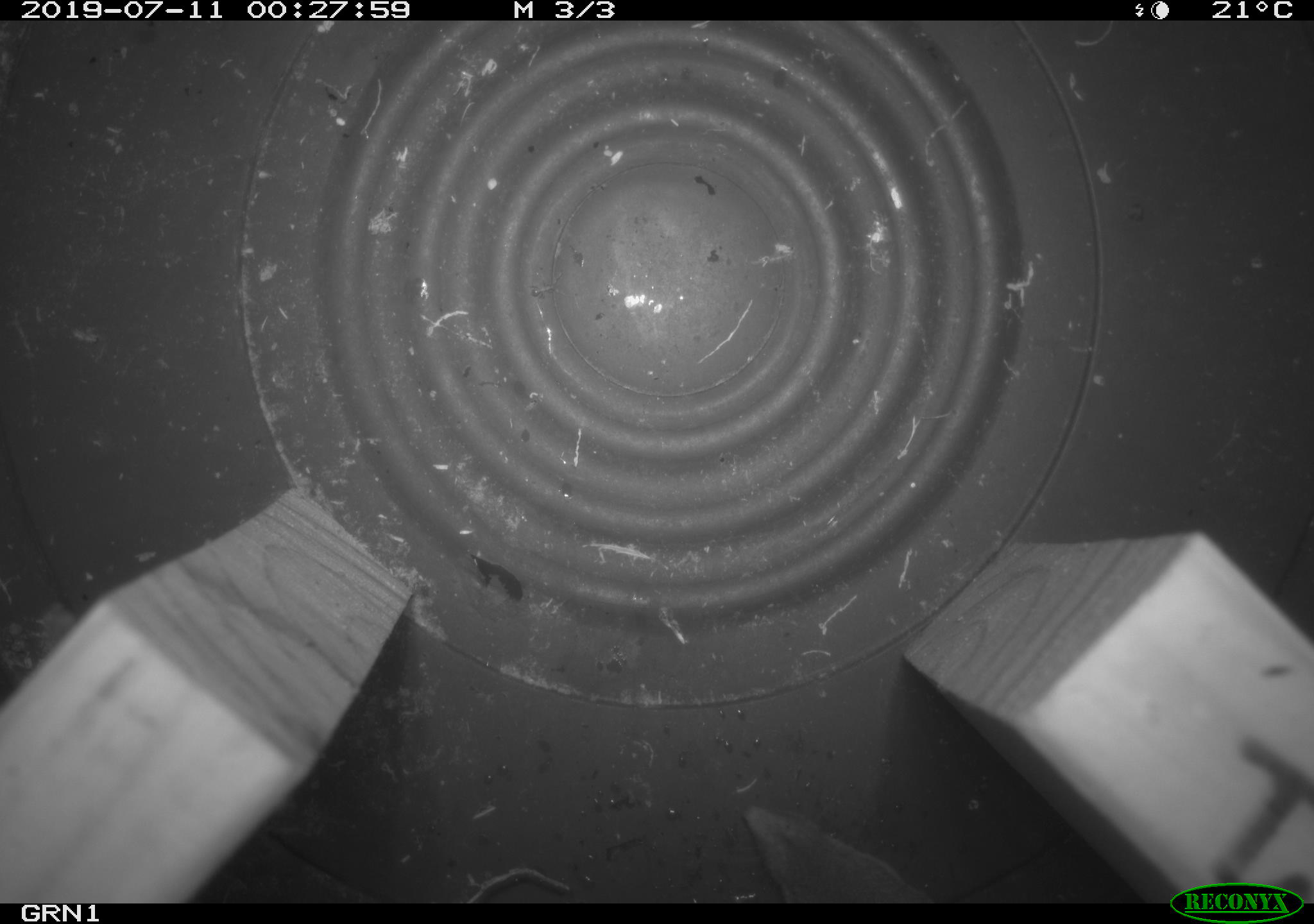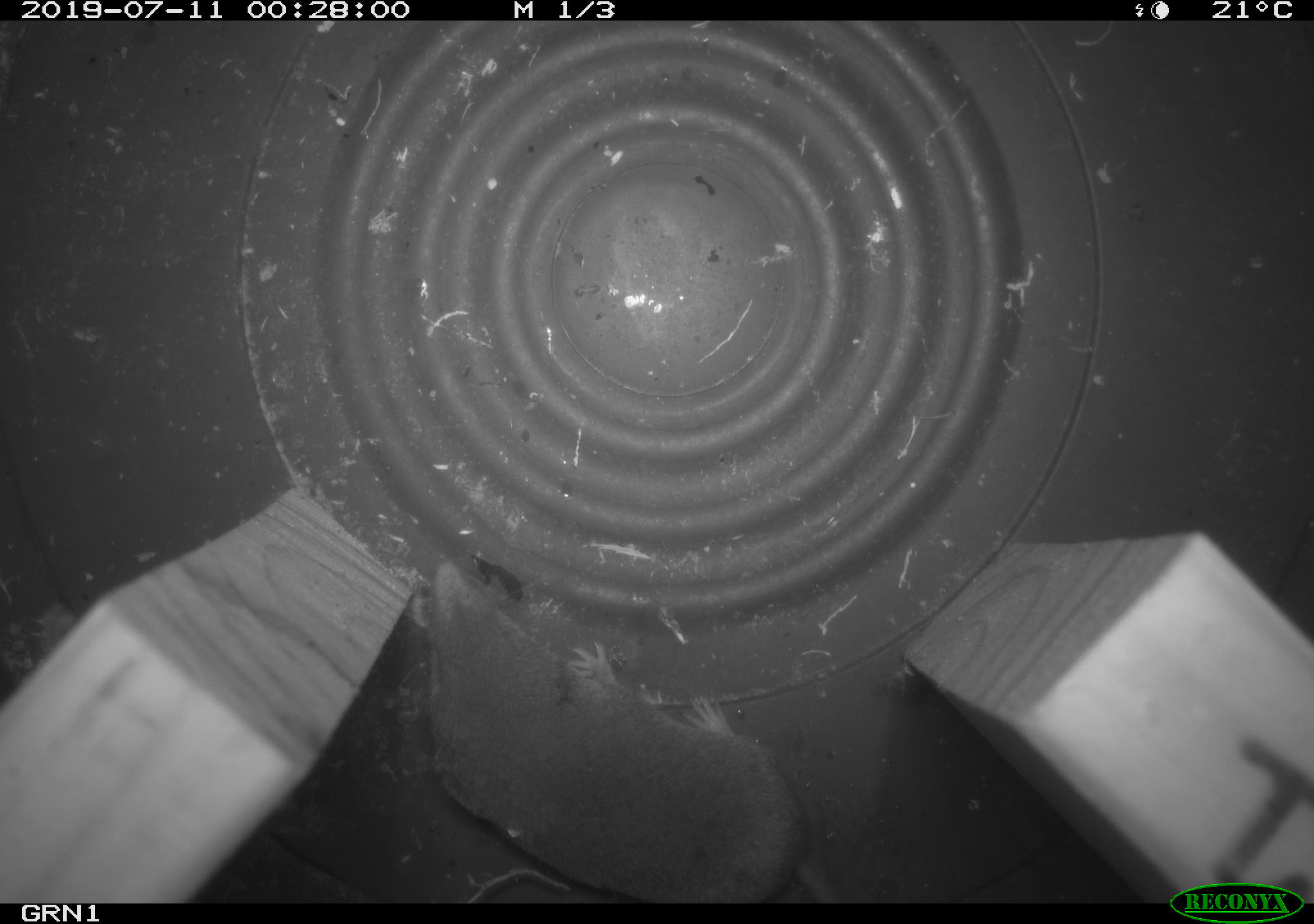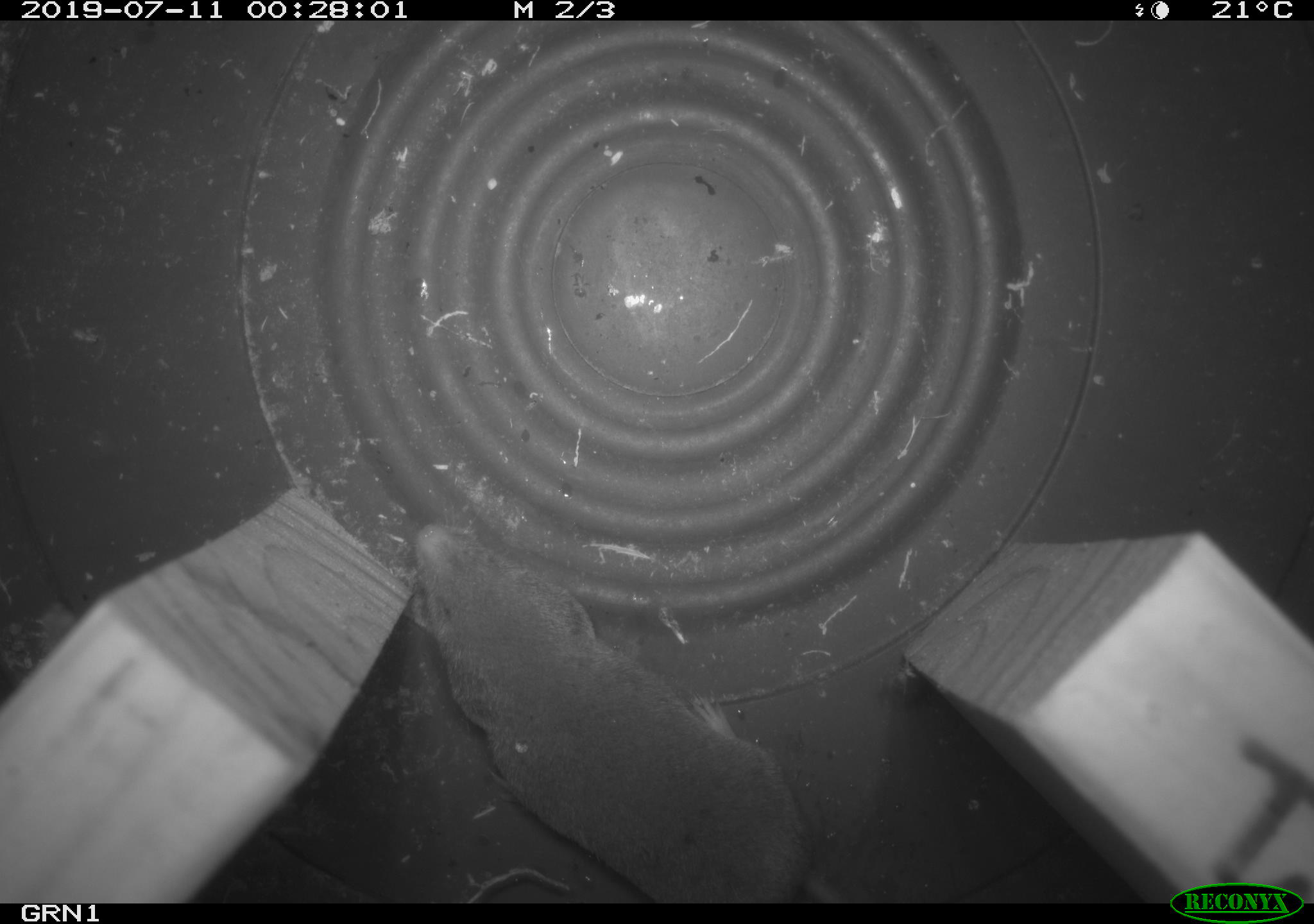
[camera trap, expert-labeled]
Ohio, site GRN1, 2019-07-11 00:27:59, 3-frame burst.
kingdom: Animalia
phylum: Chordata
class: Mammalia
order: Eulipotyphla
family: Soricidae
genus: Blarina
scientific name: Blarina brevicauda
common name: northern short-tailed shrew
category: n. short-tailed shrew